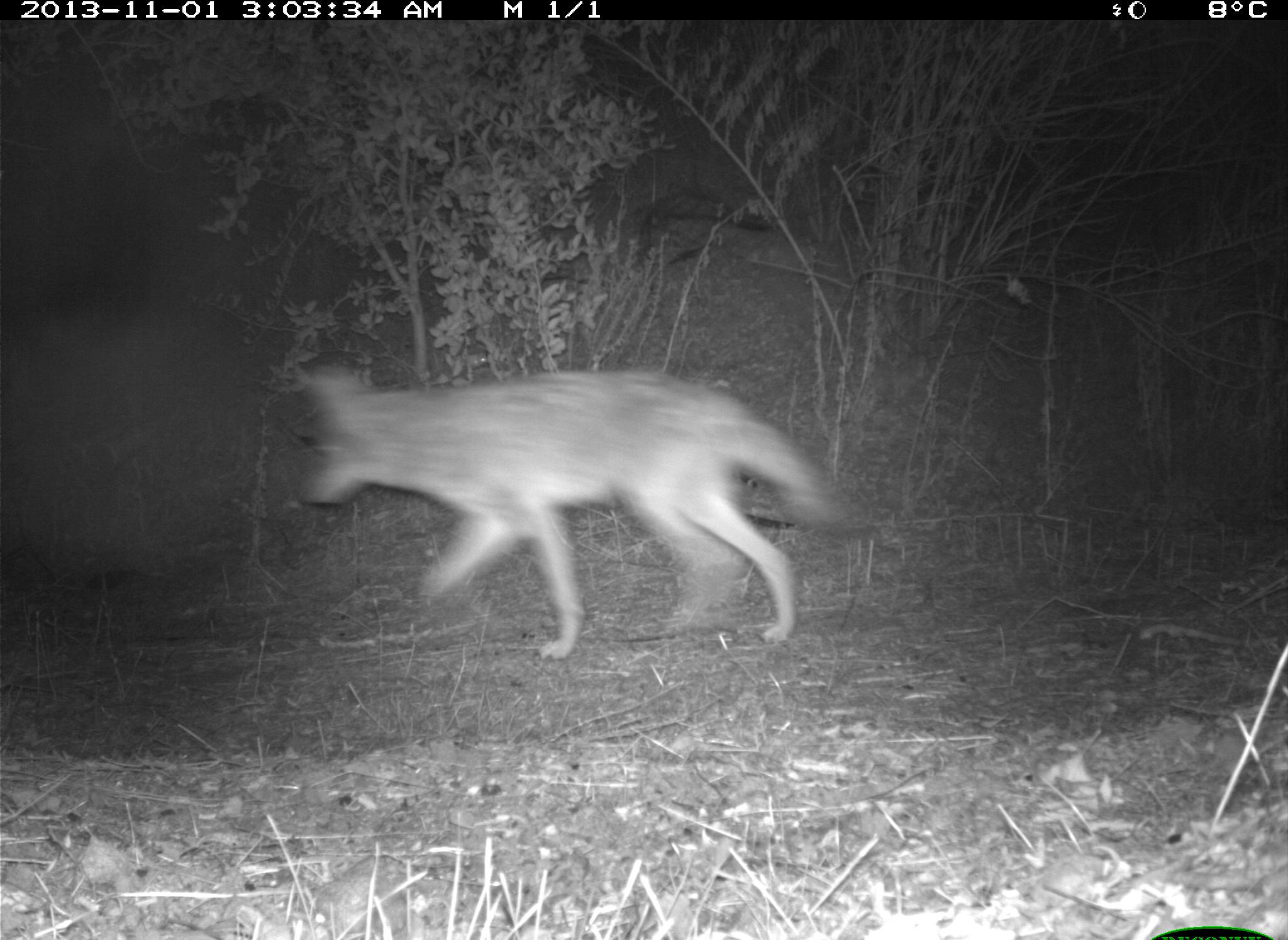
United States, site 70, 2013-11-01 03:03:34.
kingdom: Animalia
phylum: Chordata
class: Mammalia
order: Carnivora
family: Canidae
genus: Canis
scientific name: Canis latrans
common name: coyote